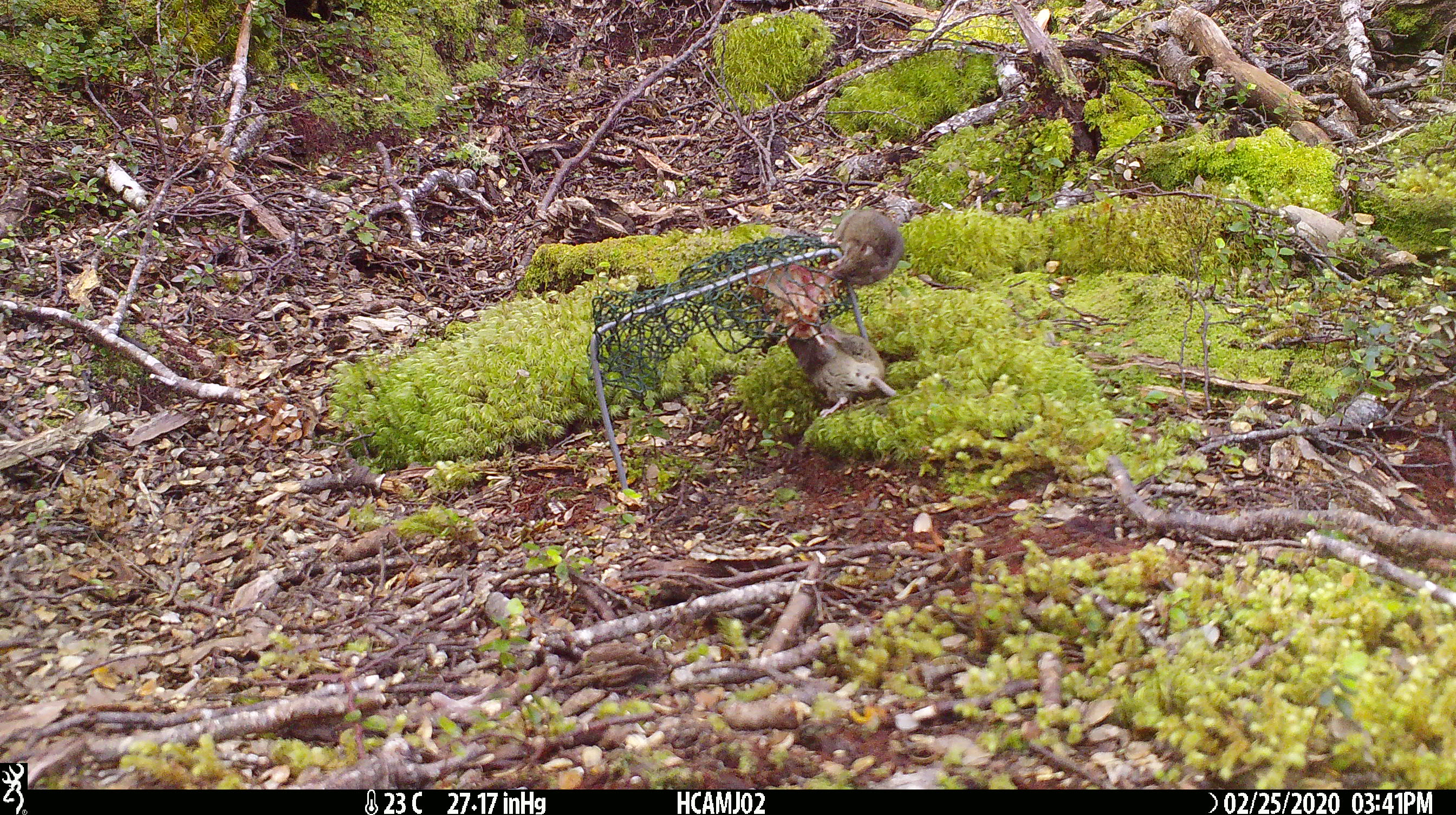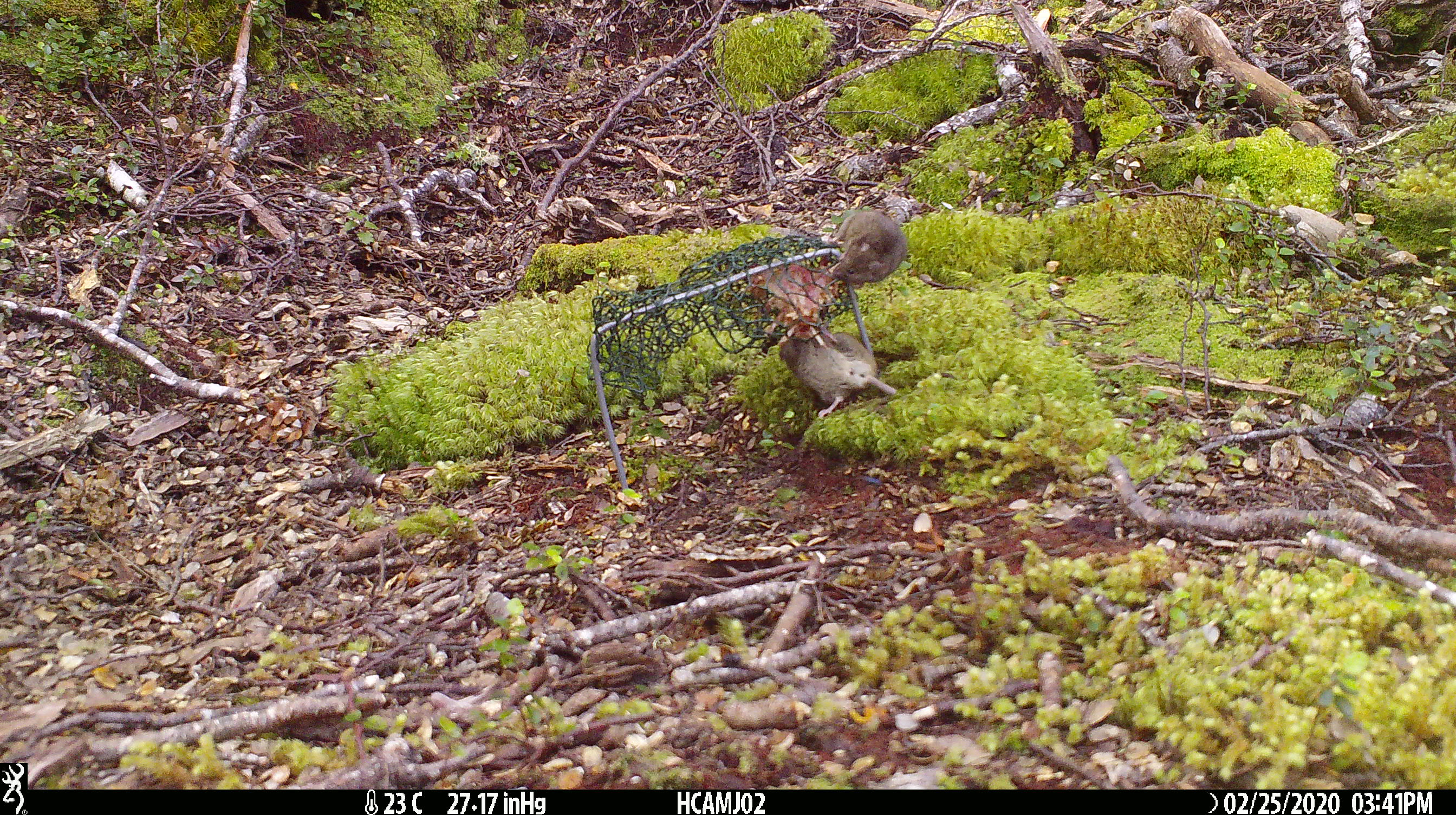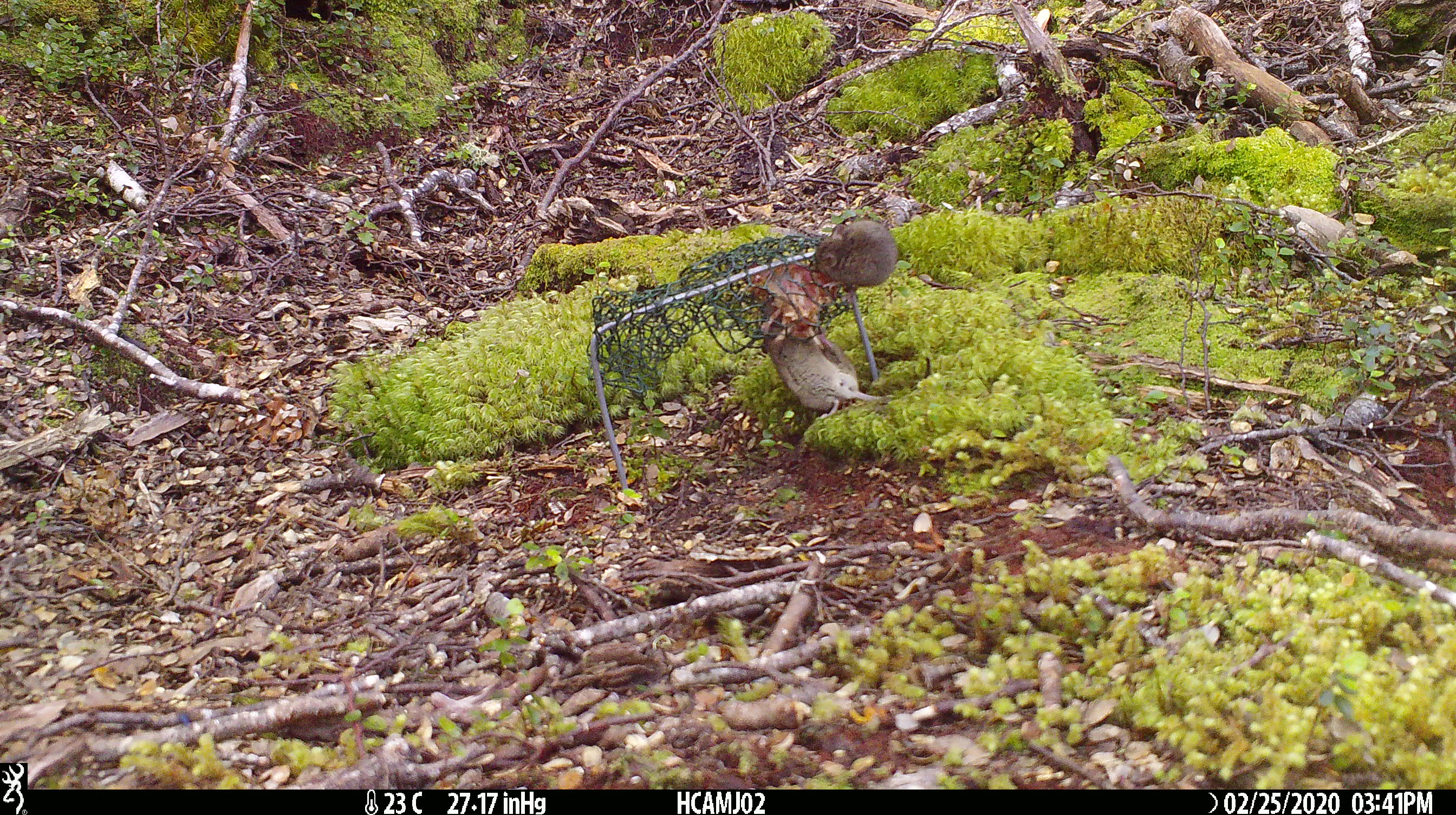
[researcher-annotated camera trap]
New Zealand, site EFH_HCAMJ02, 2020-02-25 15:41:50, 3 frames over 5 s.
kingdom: Animalia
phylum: Chordata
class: Mammalia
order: Rodentia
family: Muridae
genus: Mus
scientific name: Mus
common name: mouse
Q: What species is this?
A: Mouse (Mus).